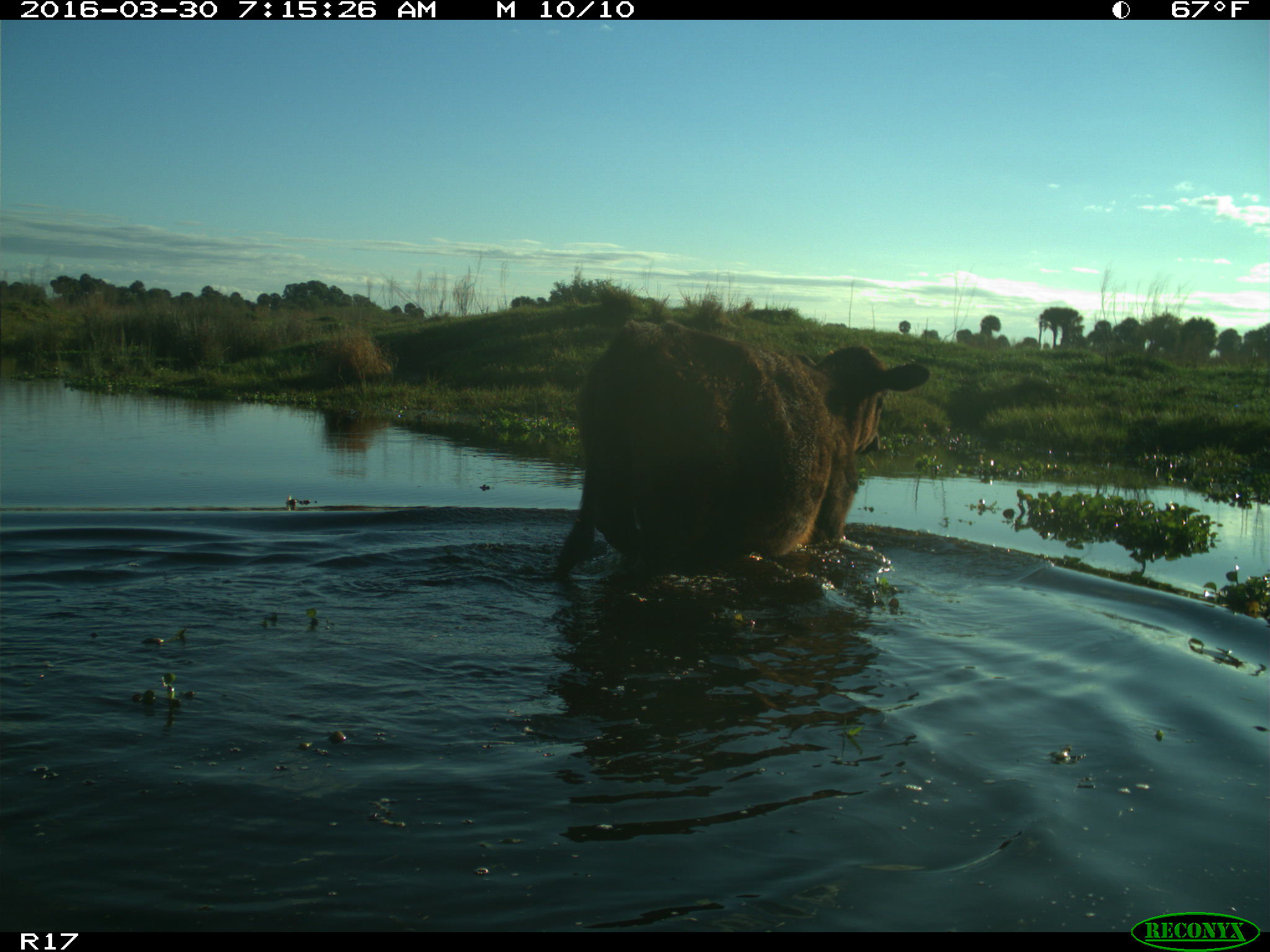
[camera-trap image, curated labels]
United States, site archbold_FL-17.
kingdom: Animalia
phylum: Chordata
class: Mammalia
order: Artiodactyla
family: Bovidae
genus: Bos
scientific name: Bos taurus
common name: domestic cow